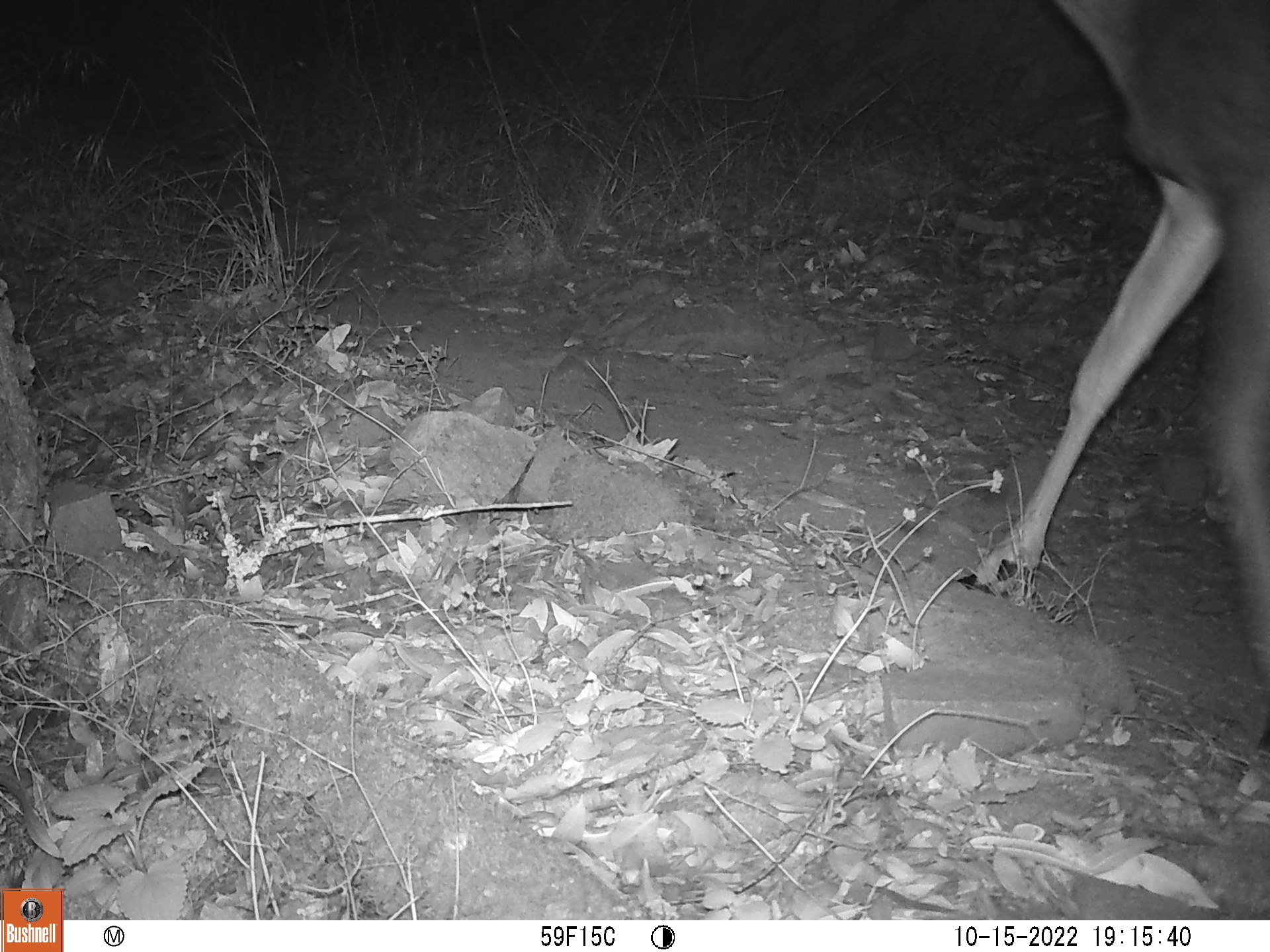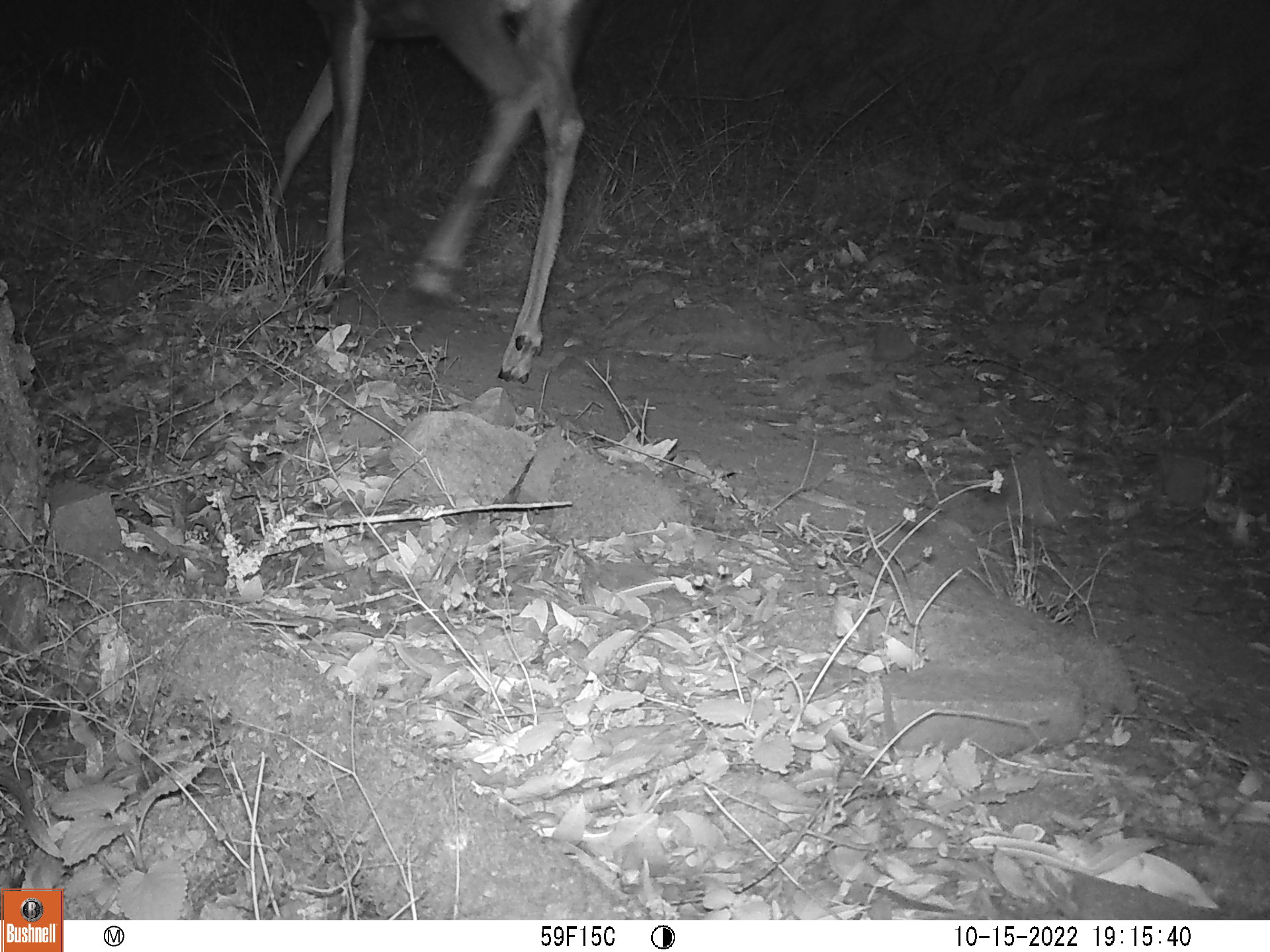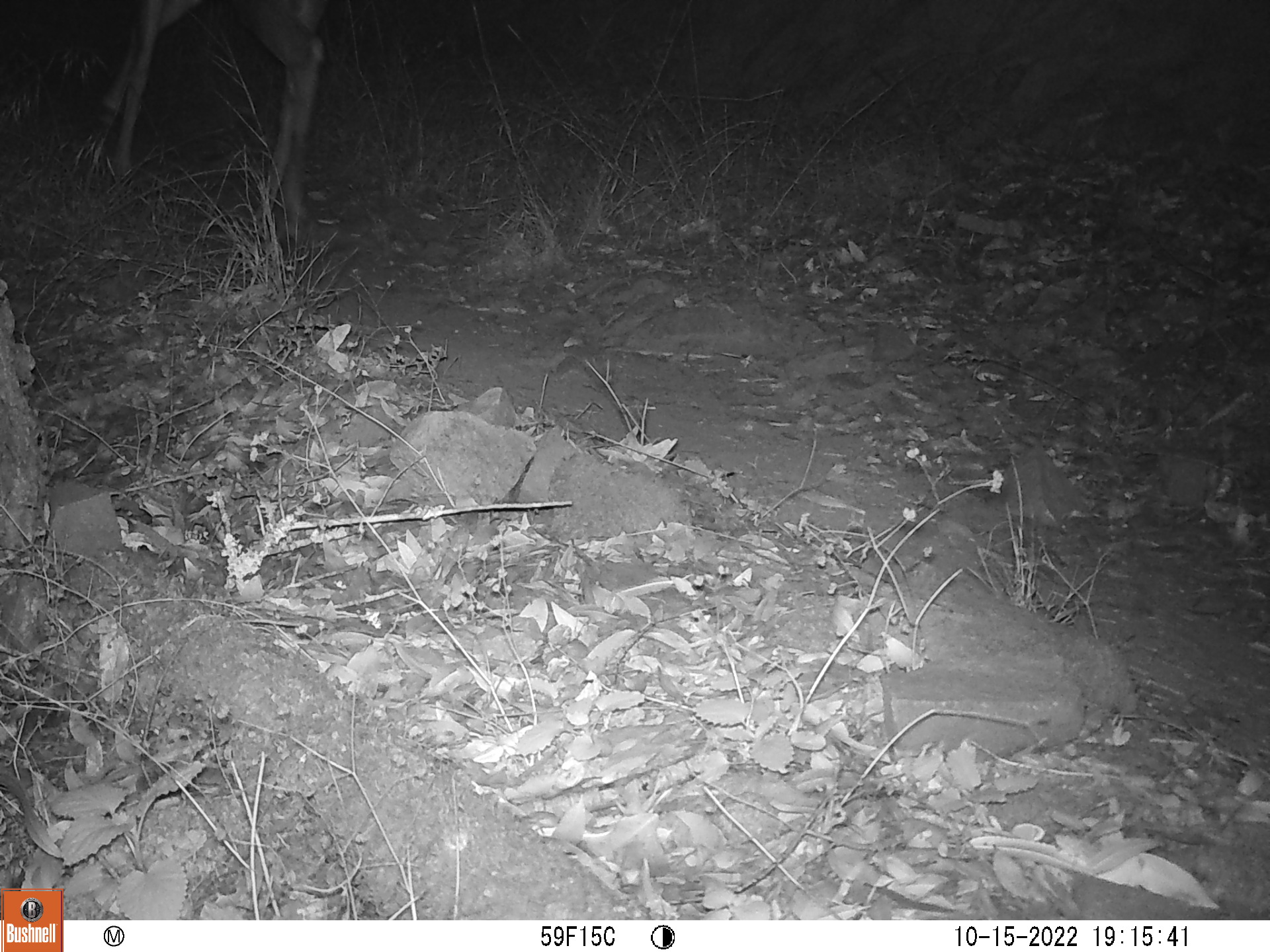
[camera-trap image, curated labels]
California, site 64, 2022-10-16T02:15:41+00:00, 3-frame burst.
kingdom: Animalia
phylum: Chordata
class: Mammalia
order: Artiodactyla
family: Cervidae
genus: Odocoileus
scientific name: Odocoileus hemionus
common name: mule deer